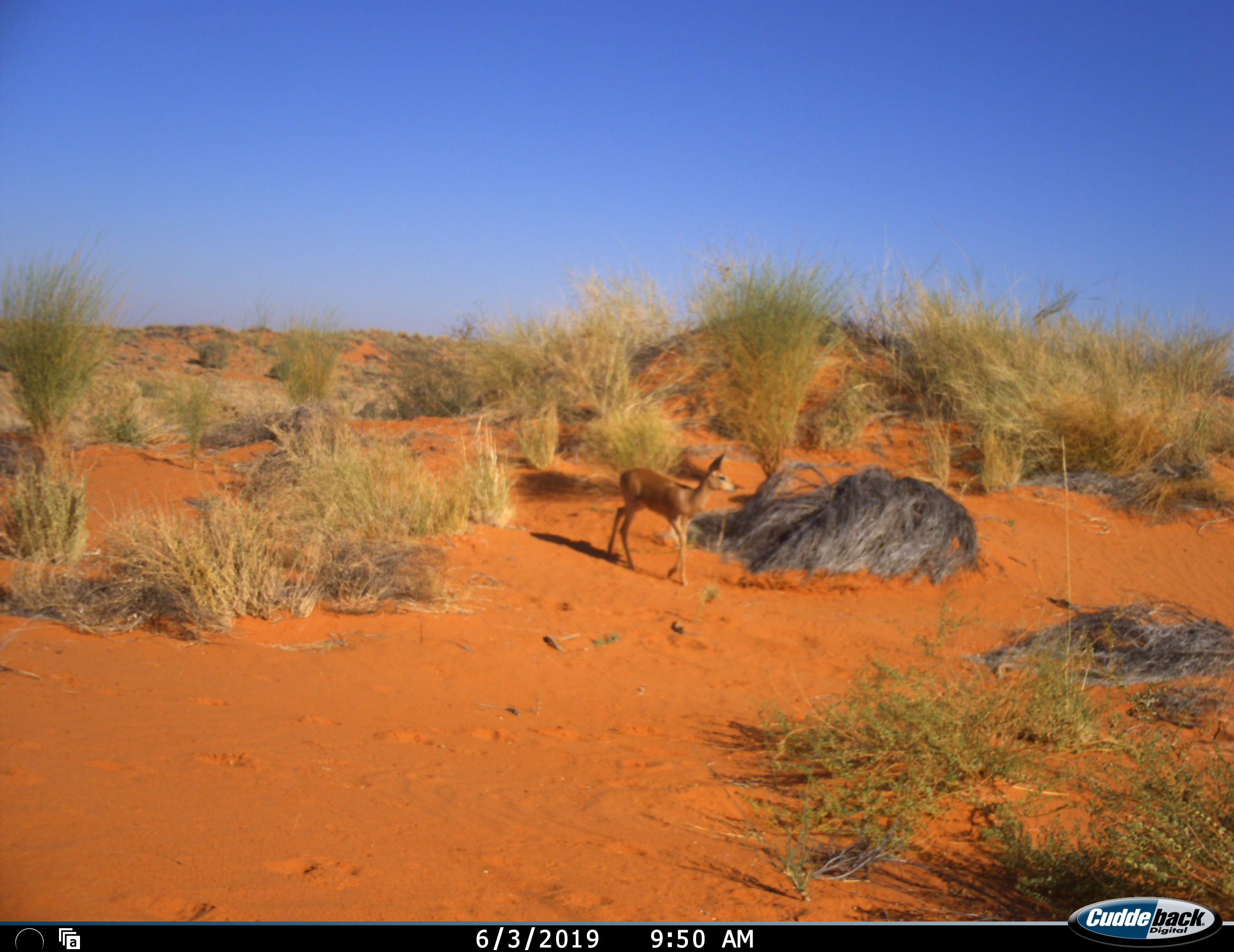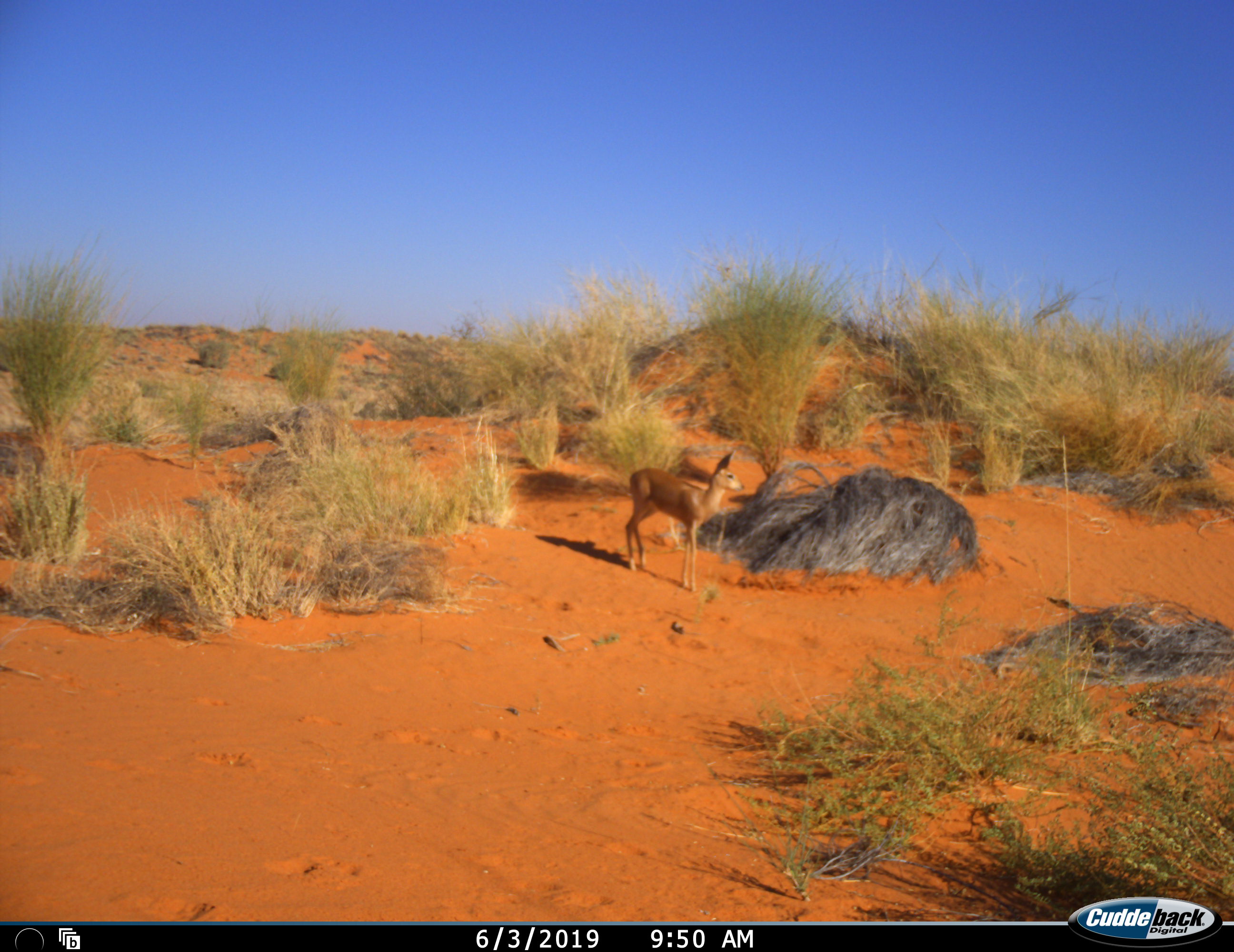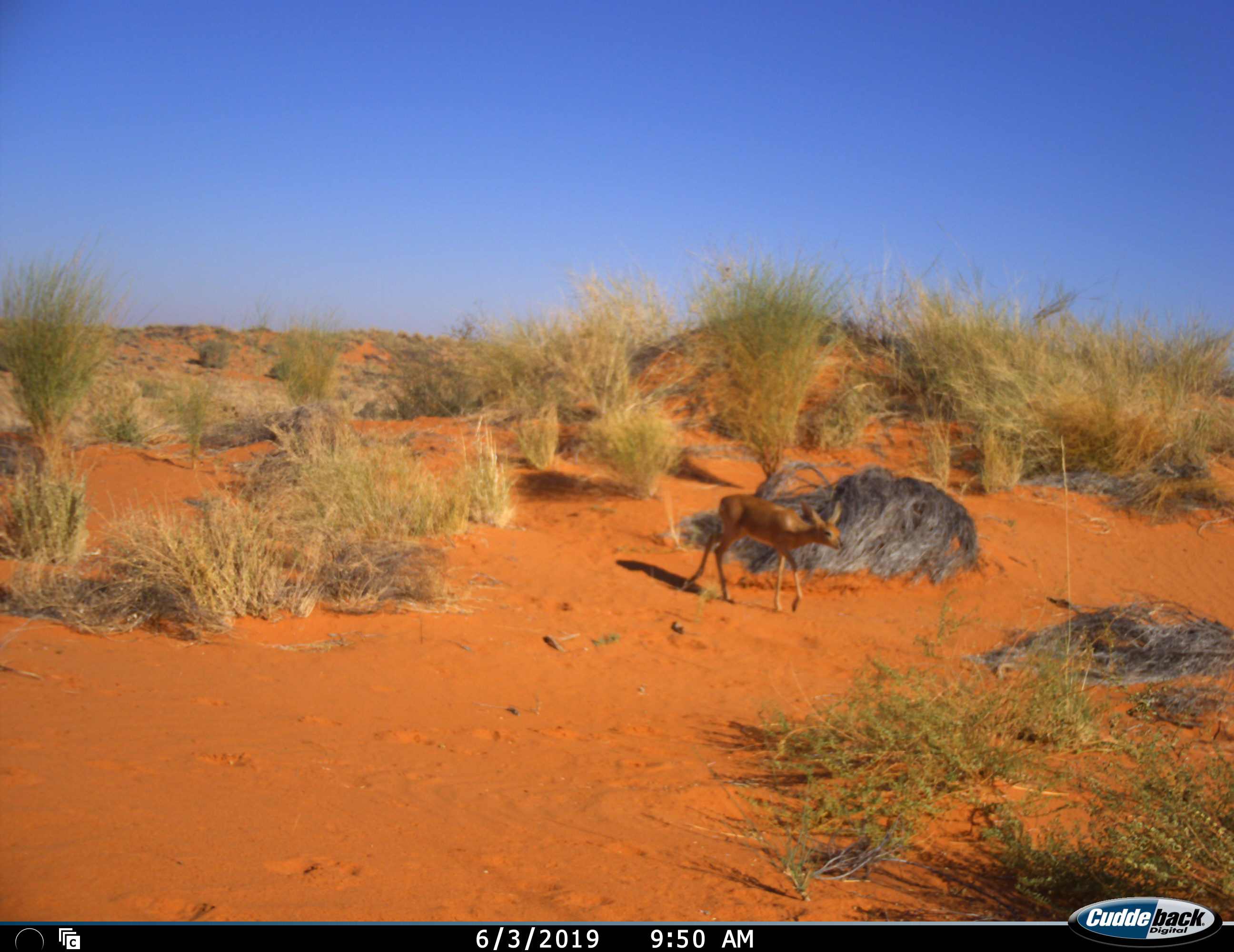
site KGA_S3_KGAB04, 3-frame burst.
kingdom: Animalia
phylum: Chordata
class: Mammalia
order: Artiodactyla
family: Bovidae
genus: Raphicerus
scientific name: Raphicerus campestris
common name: steenbok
Steenbok (Raphicerus campestris), count 1. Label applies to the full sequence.